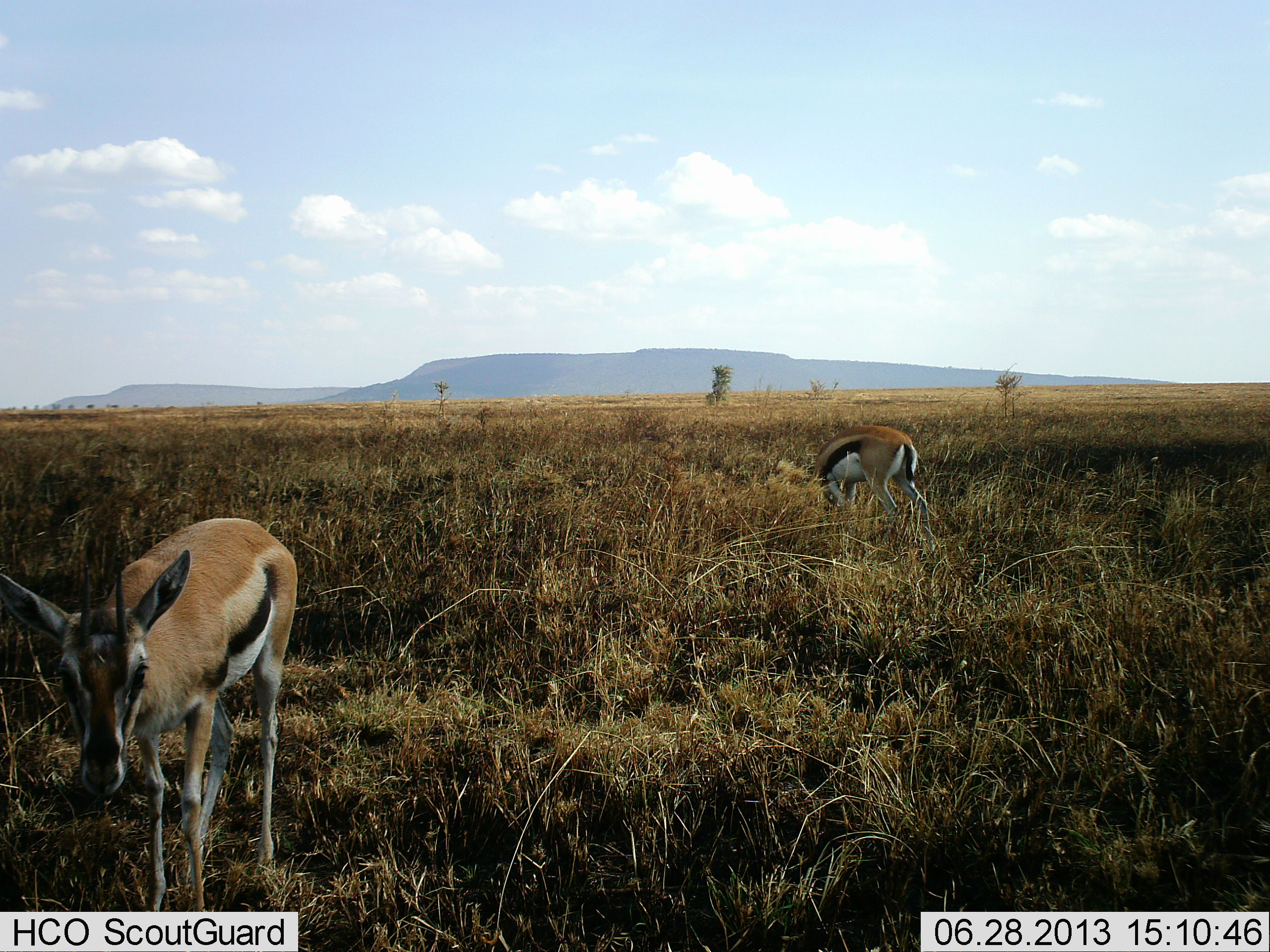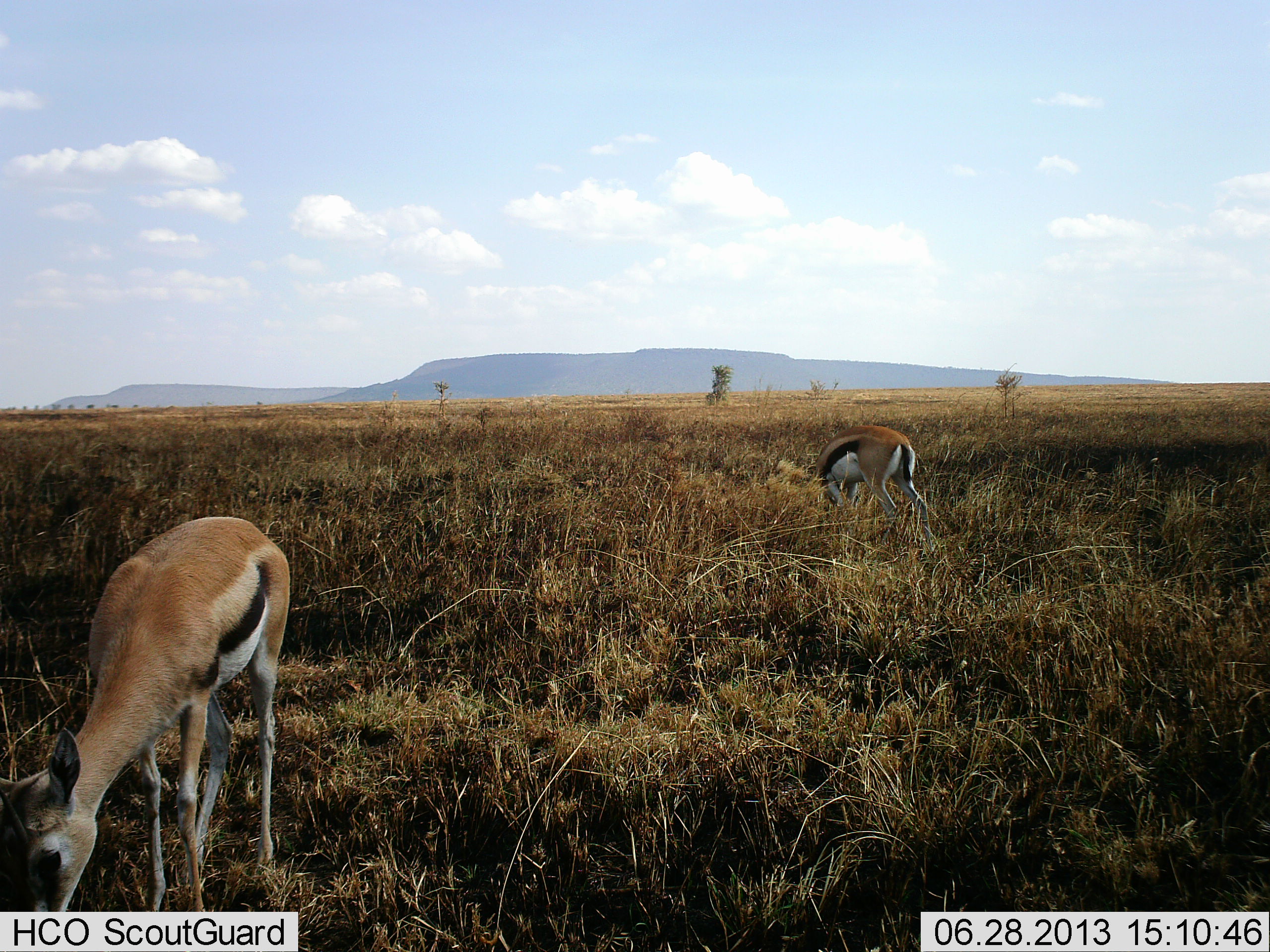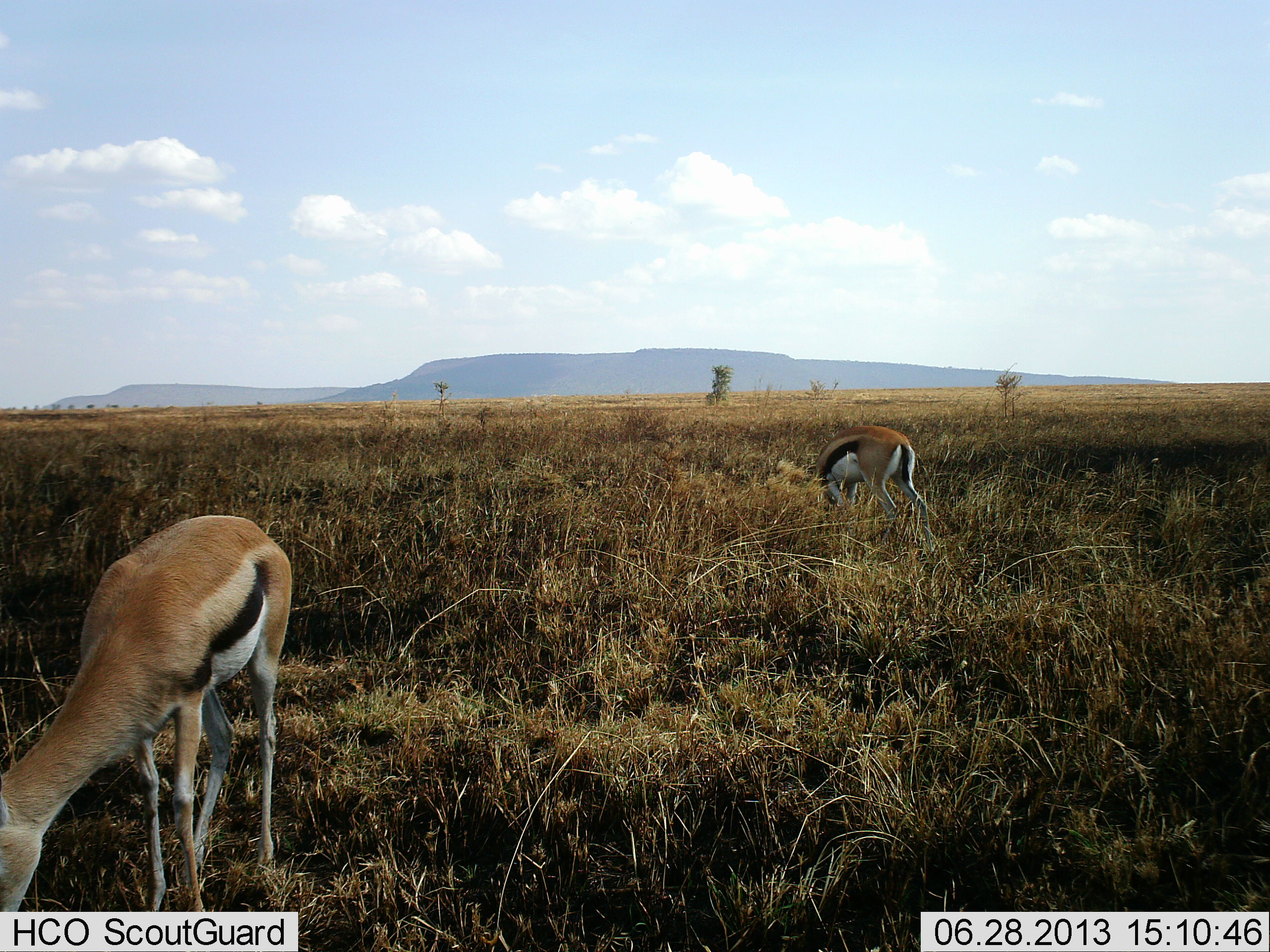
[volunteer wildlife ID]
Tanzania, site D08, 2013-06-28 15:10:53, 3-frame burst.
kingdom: Animalia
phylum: Chordata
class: Mammalia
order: Artiodactyla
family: Bovidae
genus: Eudorcas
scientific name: Eudorcas thomsonii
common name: thomson's gazelle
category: gazellethomsons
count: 2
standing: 17%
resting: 0%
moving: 0%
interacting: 0%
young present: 0%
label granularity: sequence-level